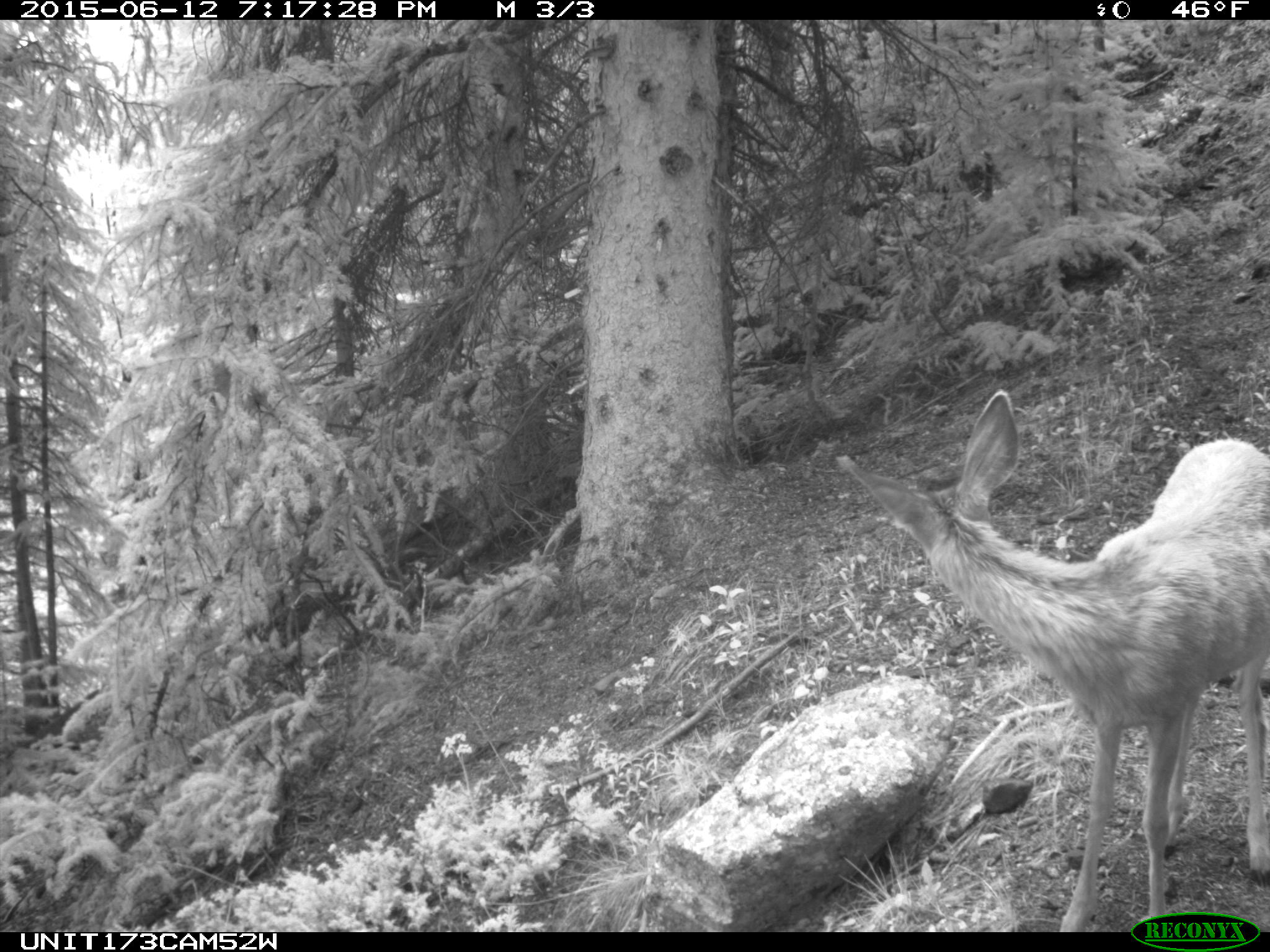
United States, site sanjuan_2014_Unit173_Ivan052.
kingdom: Animalia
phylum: Chordata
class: Mammalia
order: Artiodactyla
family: Cervidae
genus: Odocoileus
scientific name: Odocoileus hemionus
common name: mule deer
Odocoileus hemionus (mule deer).